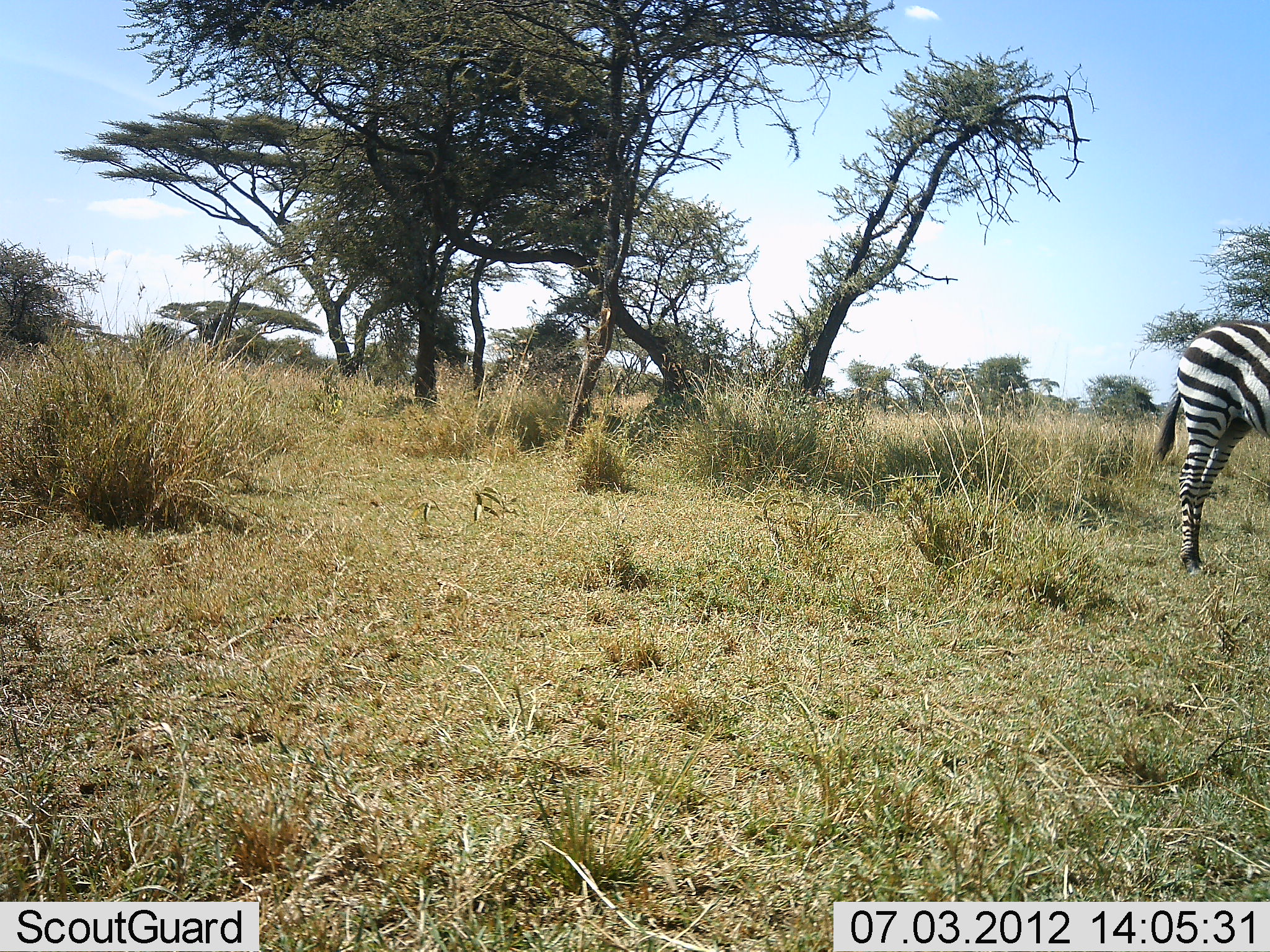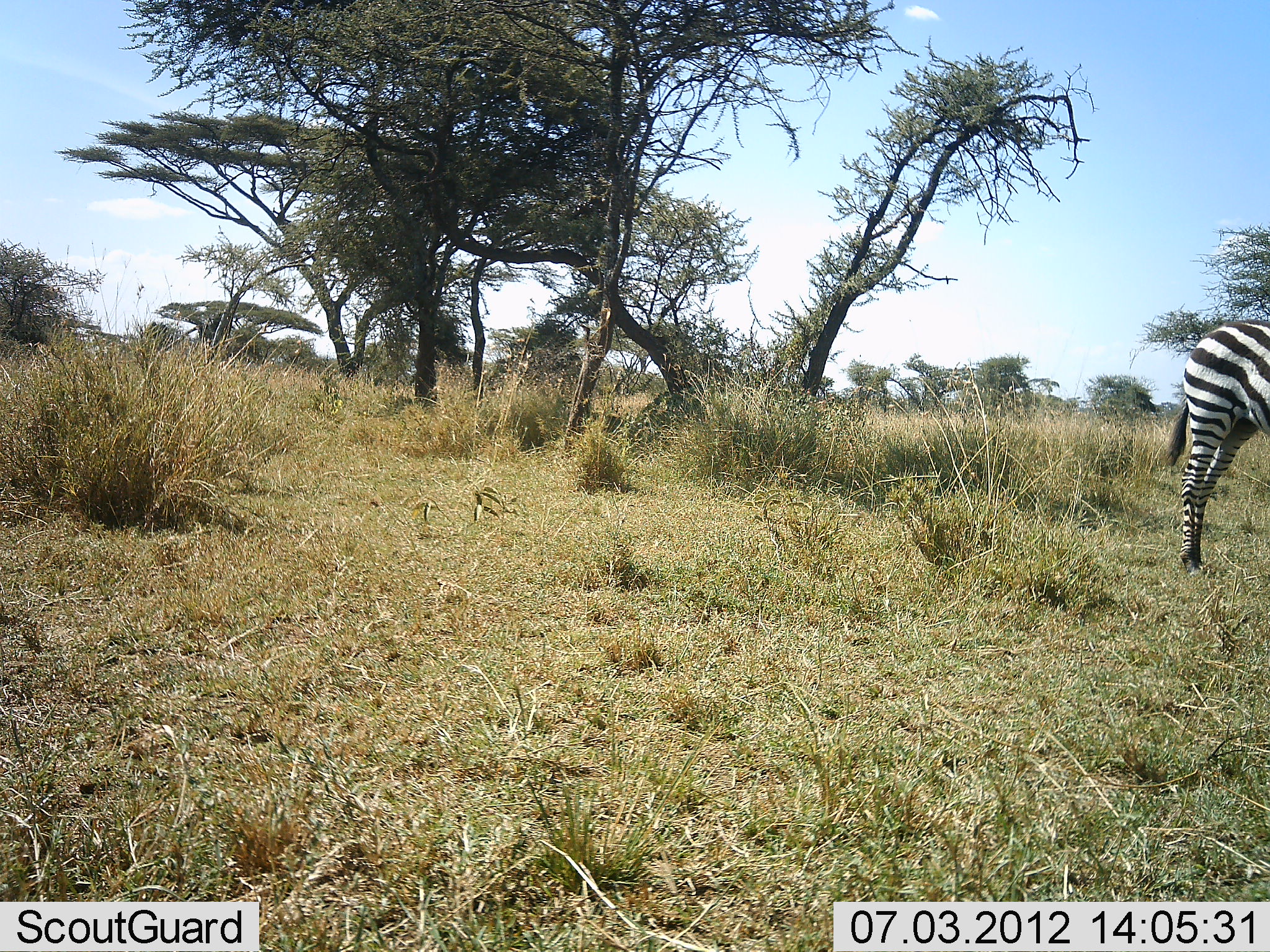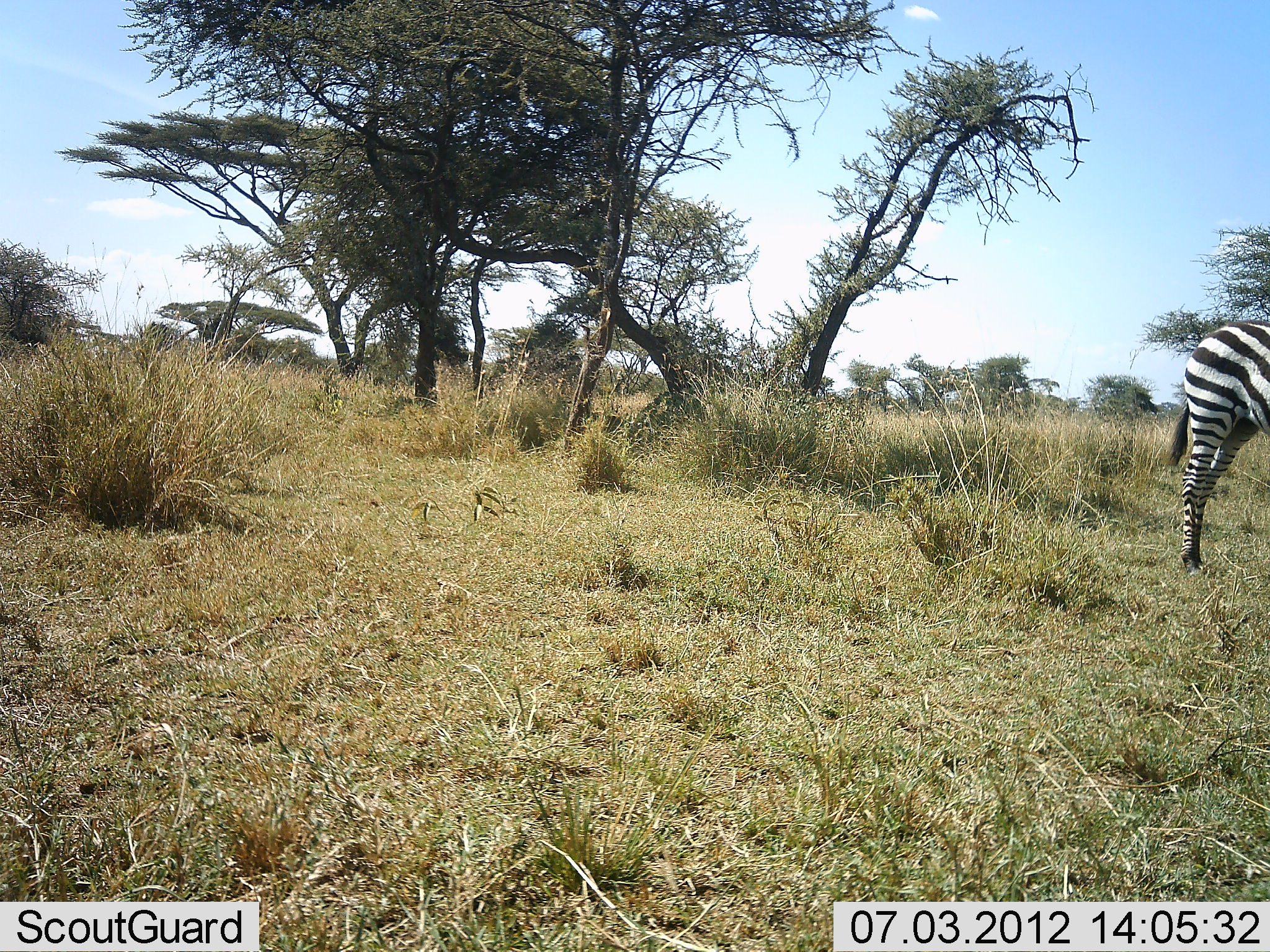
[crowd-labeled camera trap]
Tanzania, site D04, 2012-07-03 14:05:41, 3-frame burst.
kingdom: Animalia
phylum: Chordata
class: Mammalia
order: Perissodactyla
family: Equidae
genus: Equus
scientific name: Equus quagga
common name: plains zebra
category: zebra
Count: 1.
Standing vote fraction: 90%.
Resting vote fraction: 0%.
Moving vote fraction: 10%.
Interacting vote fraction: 0%.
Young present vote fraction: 0%.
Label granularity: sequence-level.